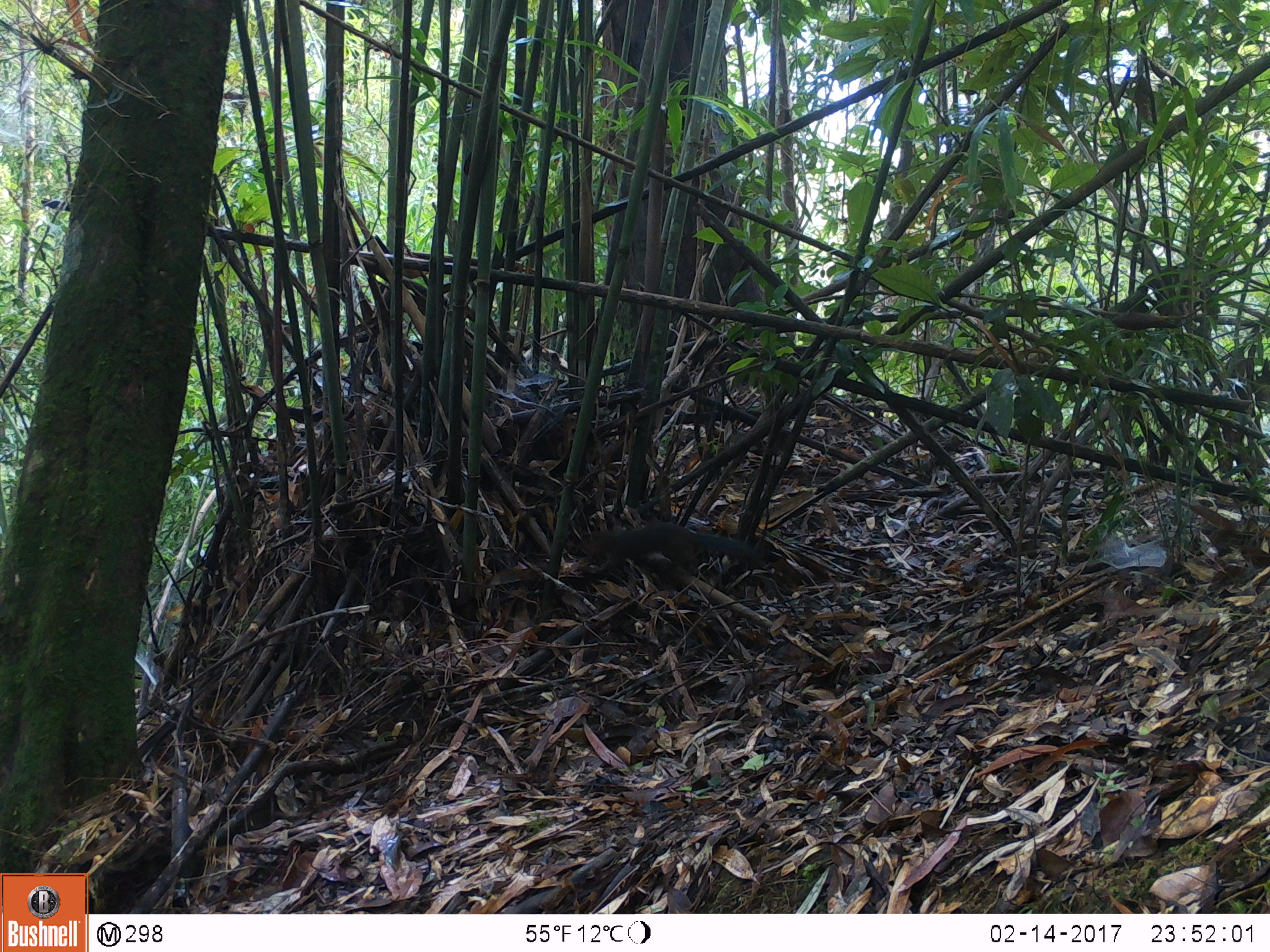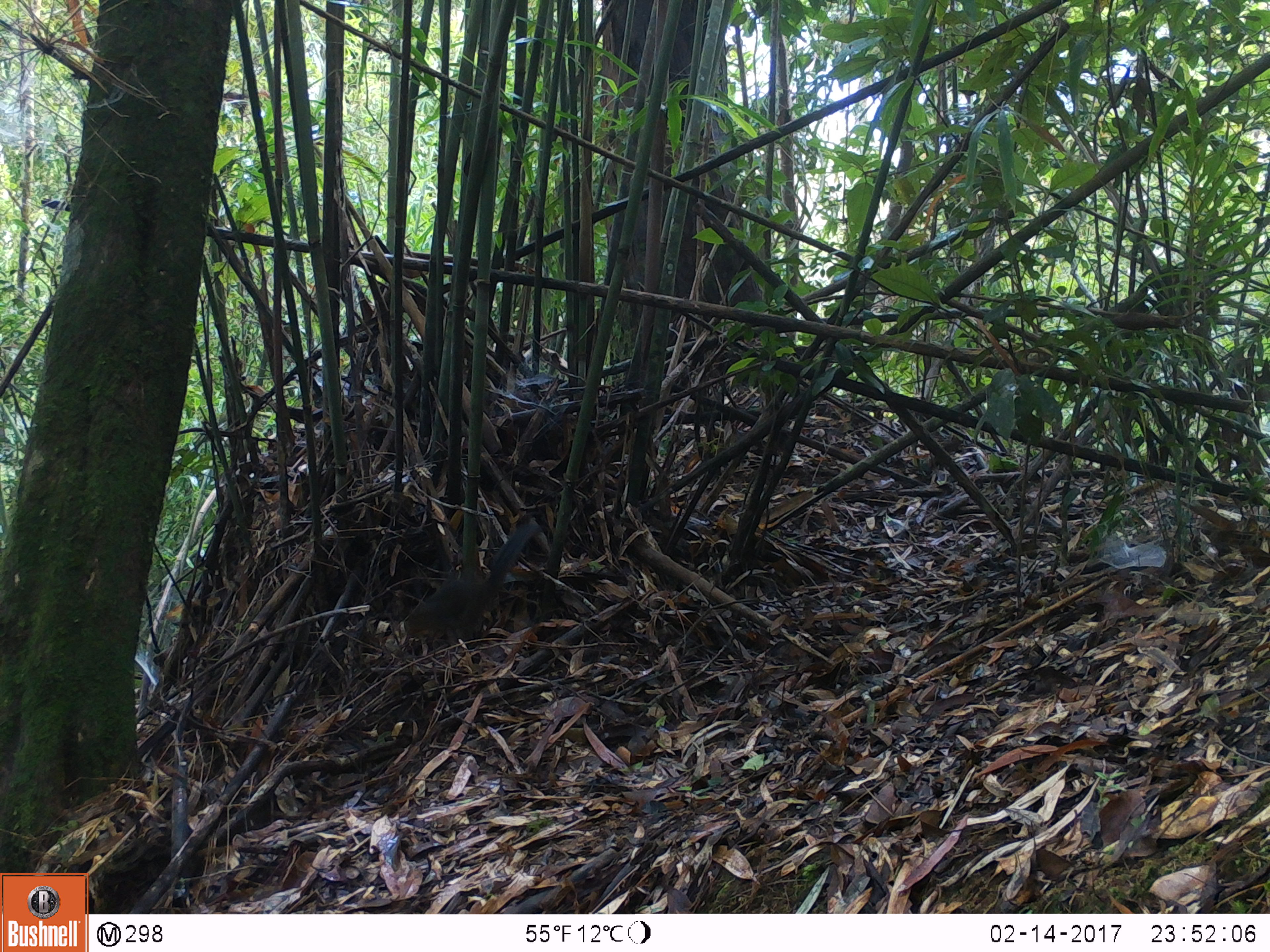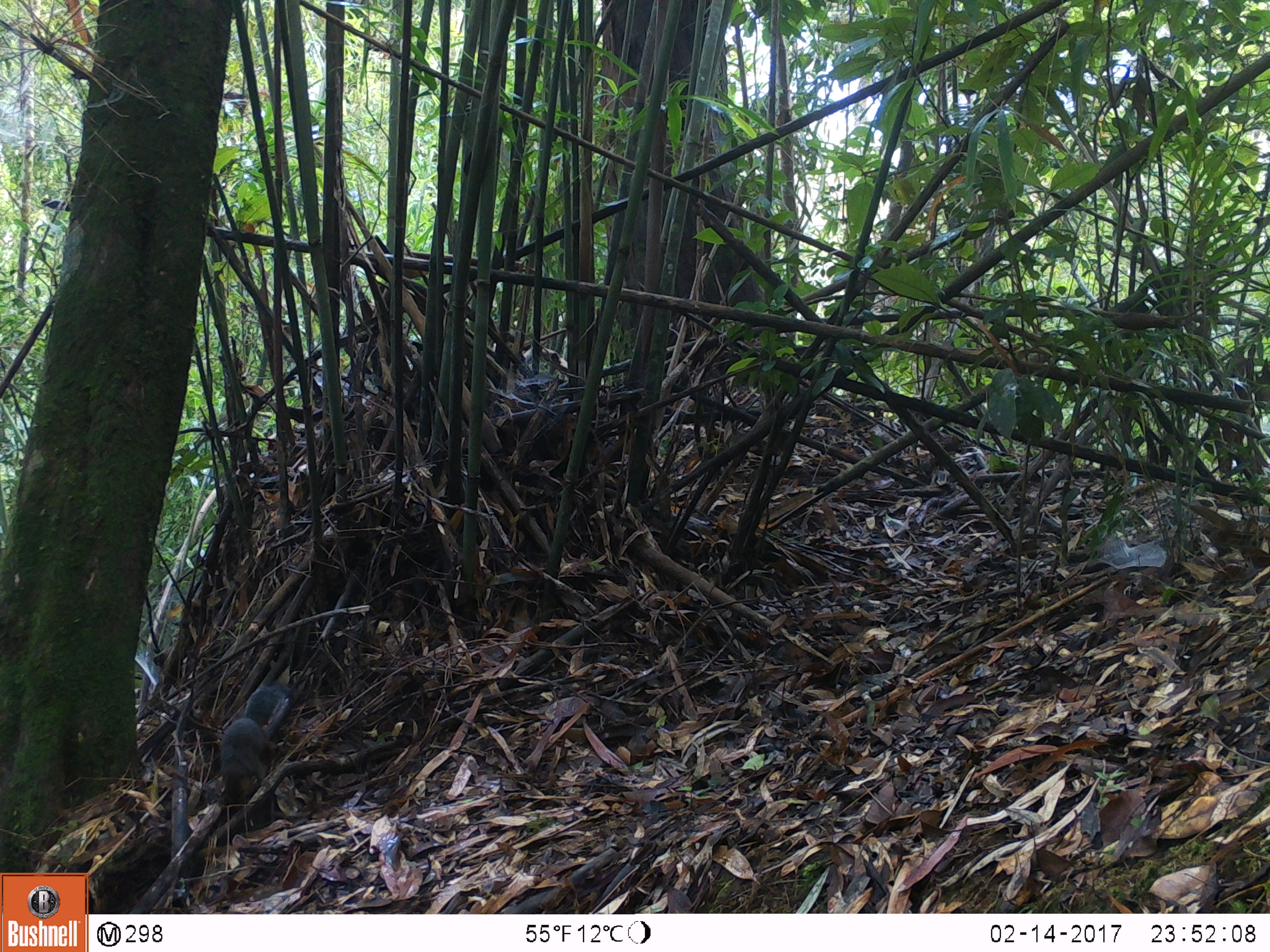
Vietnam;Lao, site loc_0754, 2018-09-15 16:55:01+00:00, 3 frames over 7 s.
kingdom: Animalia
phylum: Chordata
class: Mammalia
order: Rodentia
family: Sciuridae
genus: Dremomys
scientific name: Dremomys rufigenis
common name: red-cheeked squirrel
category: red cheeked squirrel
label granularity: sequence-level